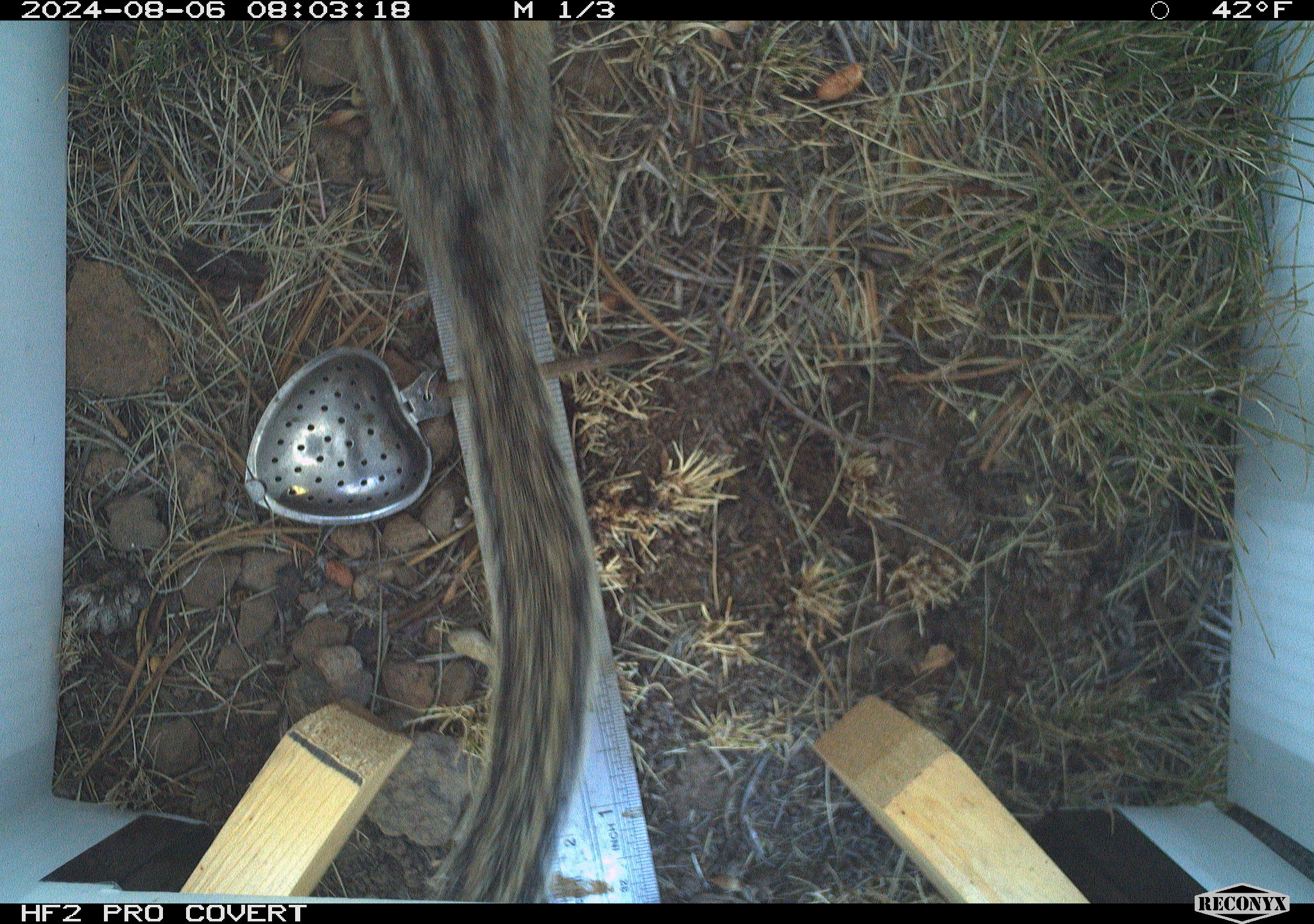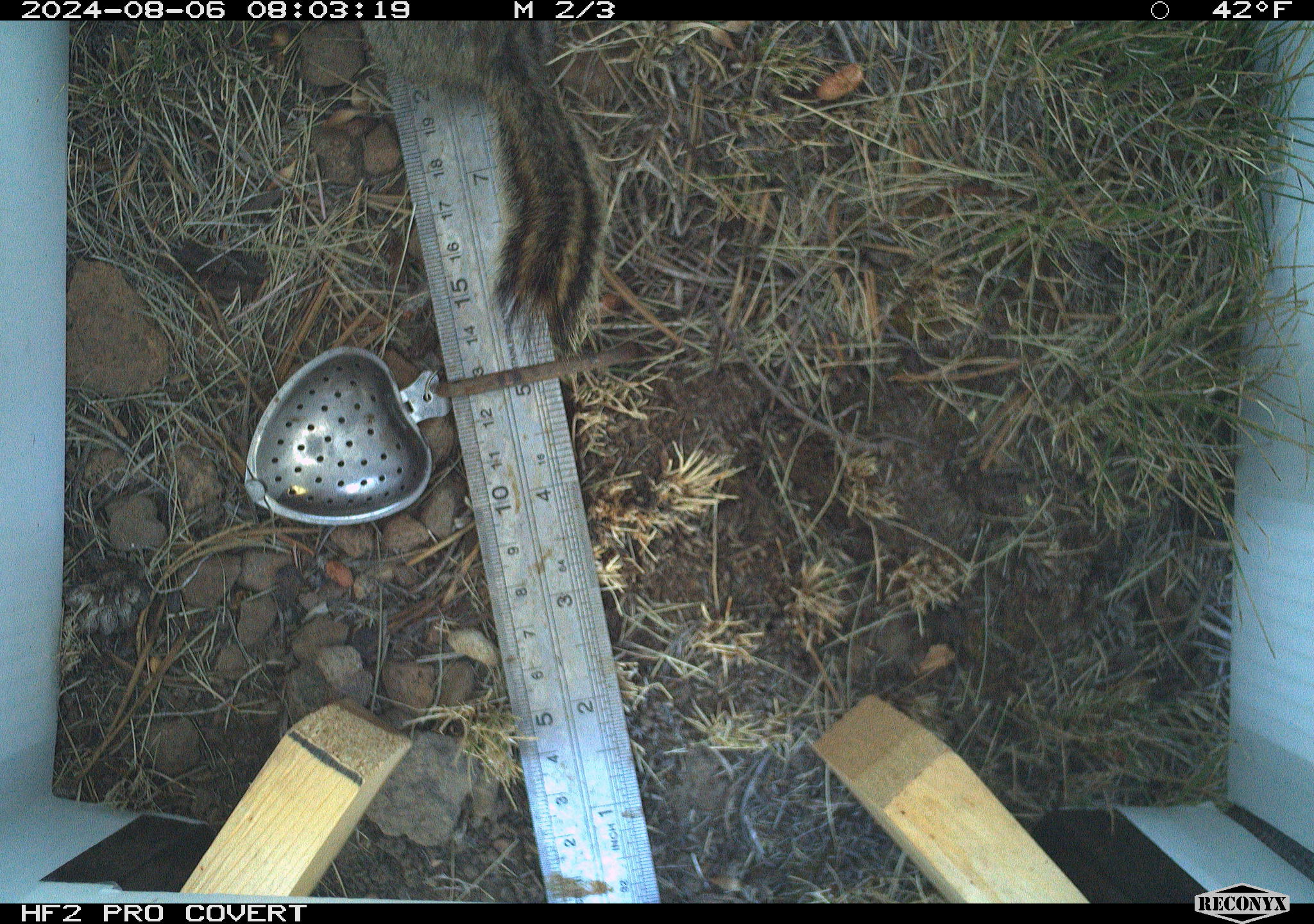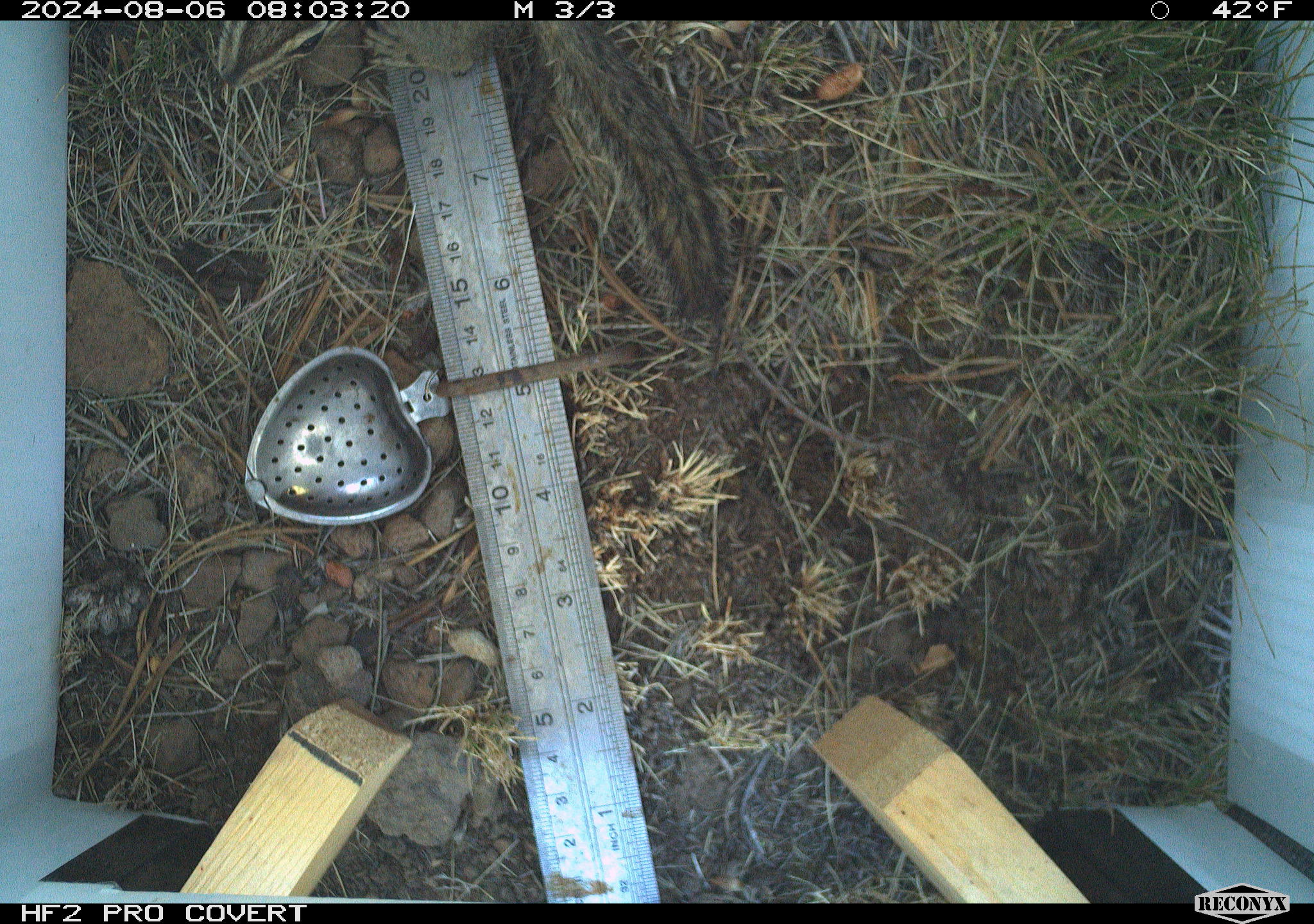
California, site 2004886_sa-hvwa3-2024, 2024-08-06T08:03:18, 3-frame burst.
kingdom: Animalia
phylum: Chordata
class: Mammalia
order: Rodentia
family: Sciuridae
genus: Neotamias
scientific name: Neotamias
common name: western chipmunks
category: neotamias species